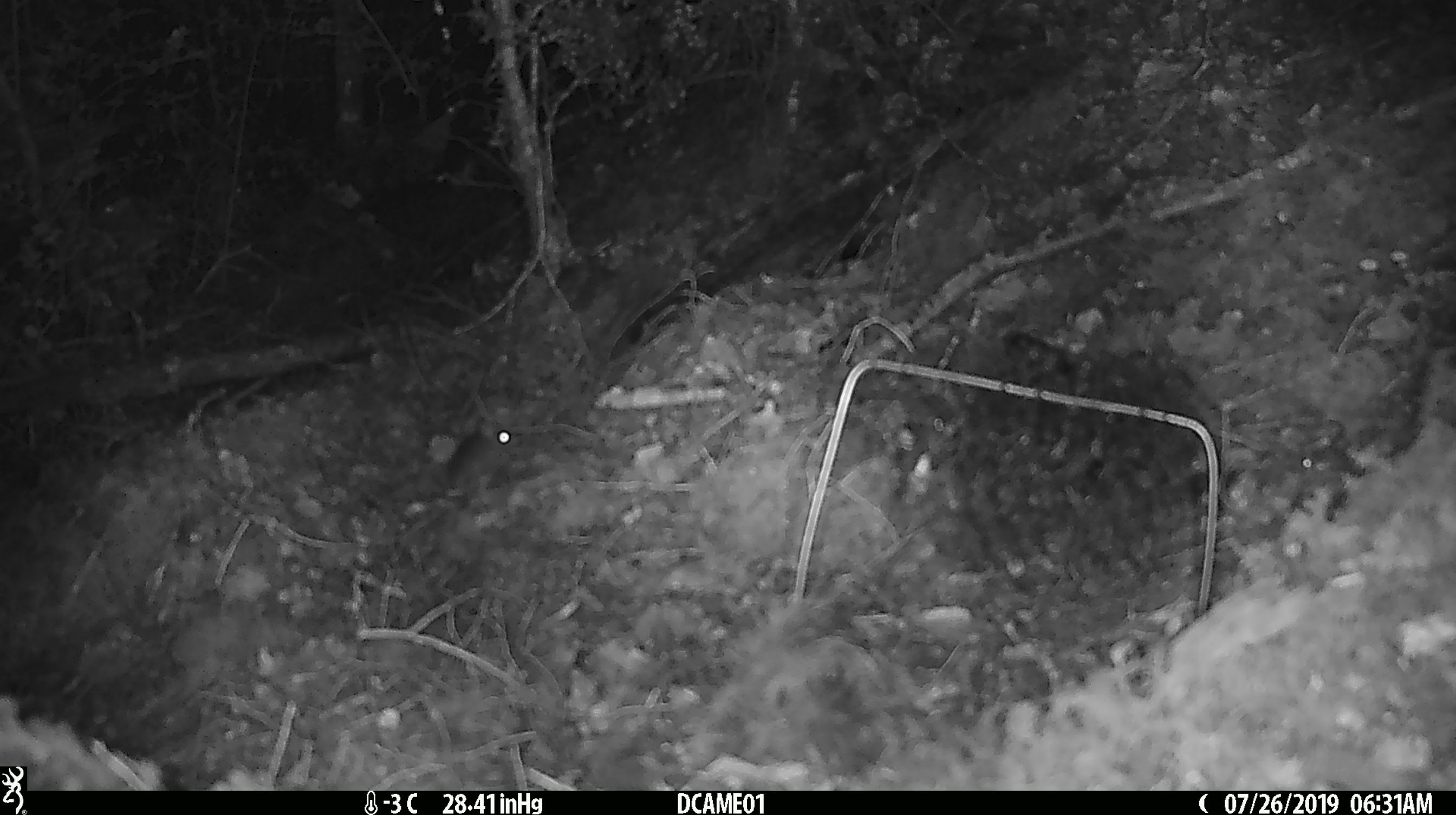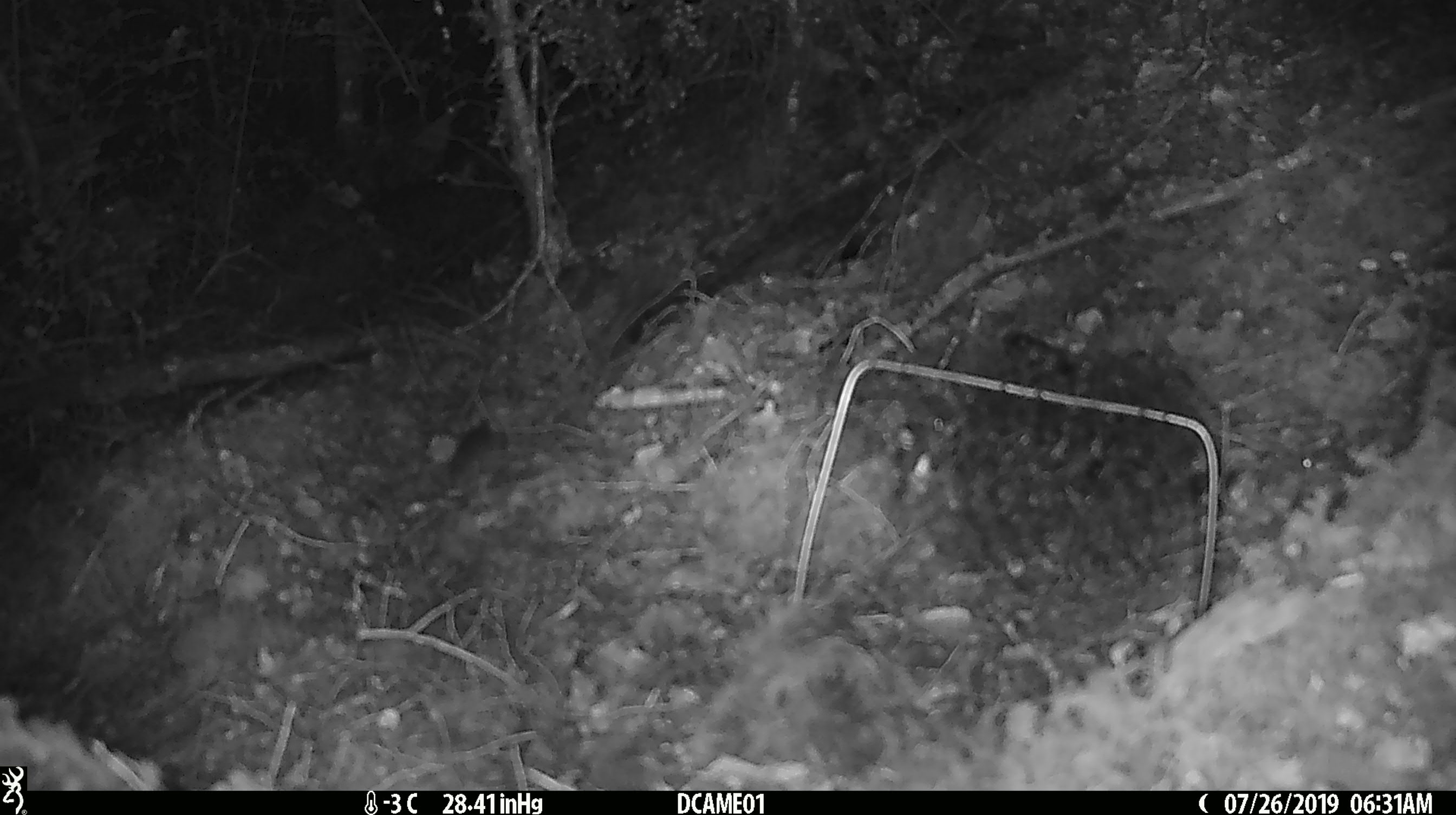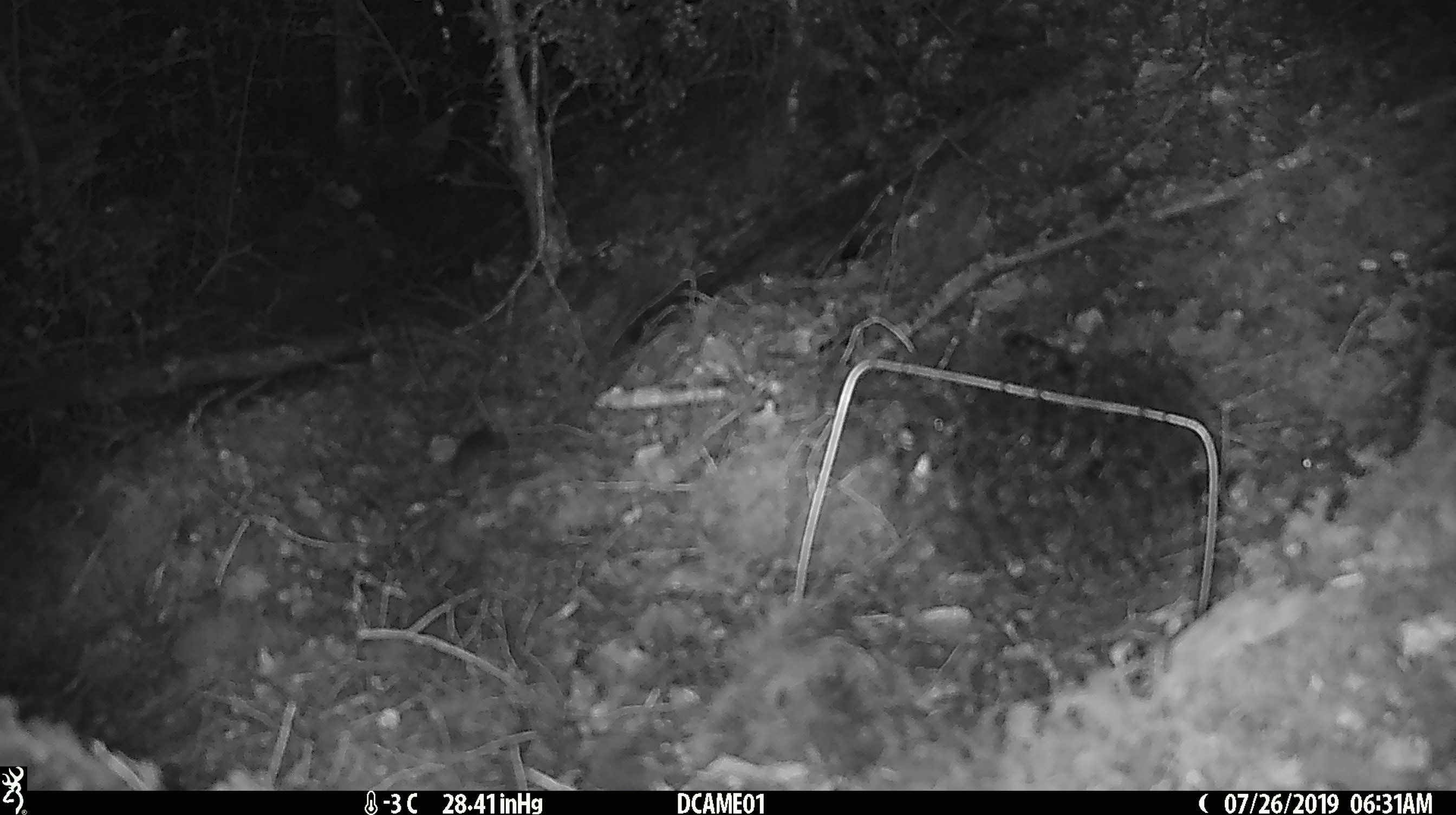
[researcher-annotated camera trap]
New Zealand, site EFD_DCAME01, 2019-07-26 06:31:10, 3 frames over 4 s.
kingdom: Animalia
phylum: Chordata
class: Mammalia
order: Rodentia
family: Muridae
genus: Mus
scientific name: Mus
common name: mouse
Mouse (Mus).